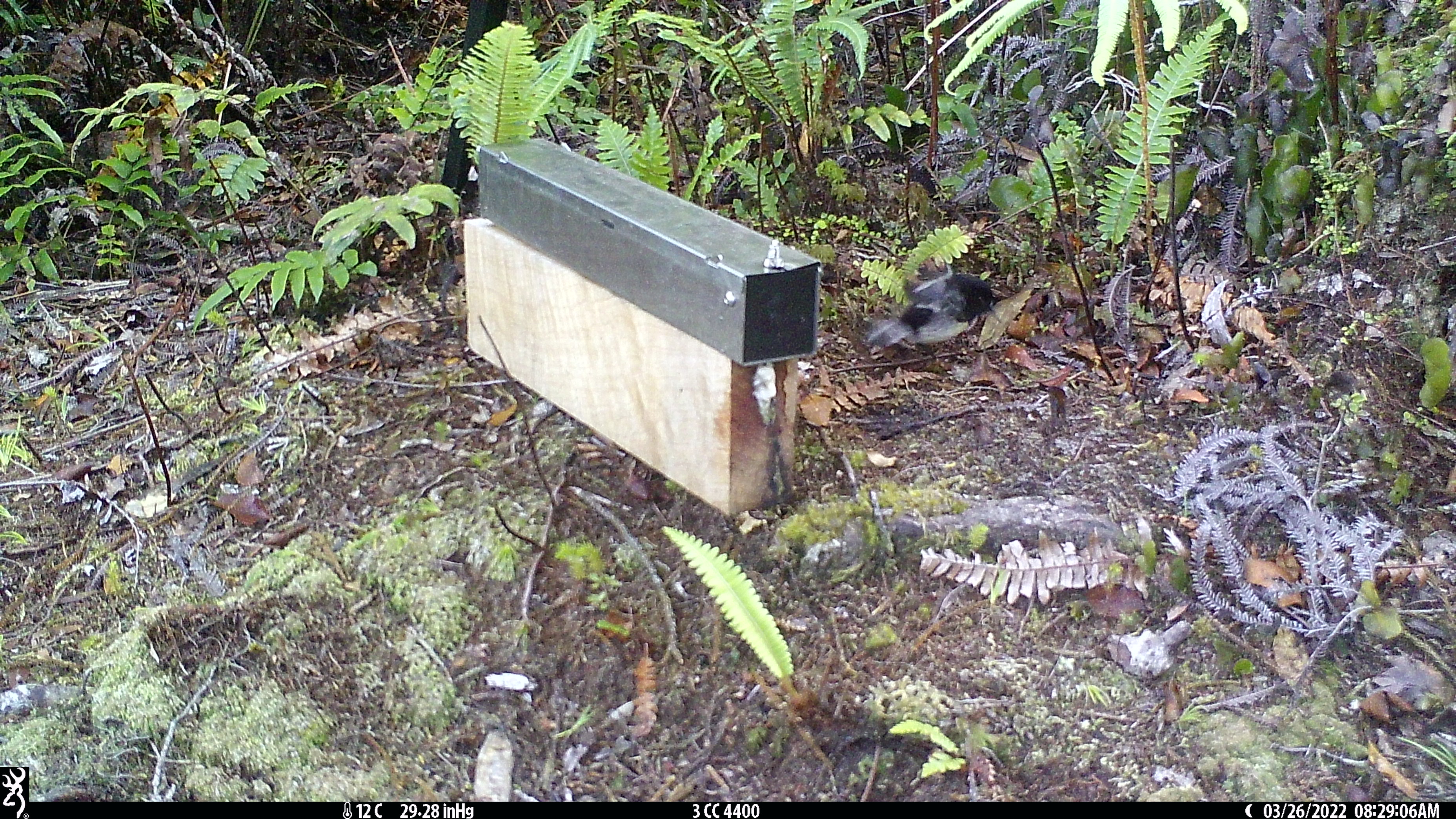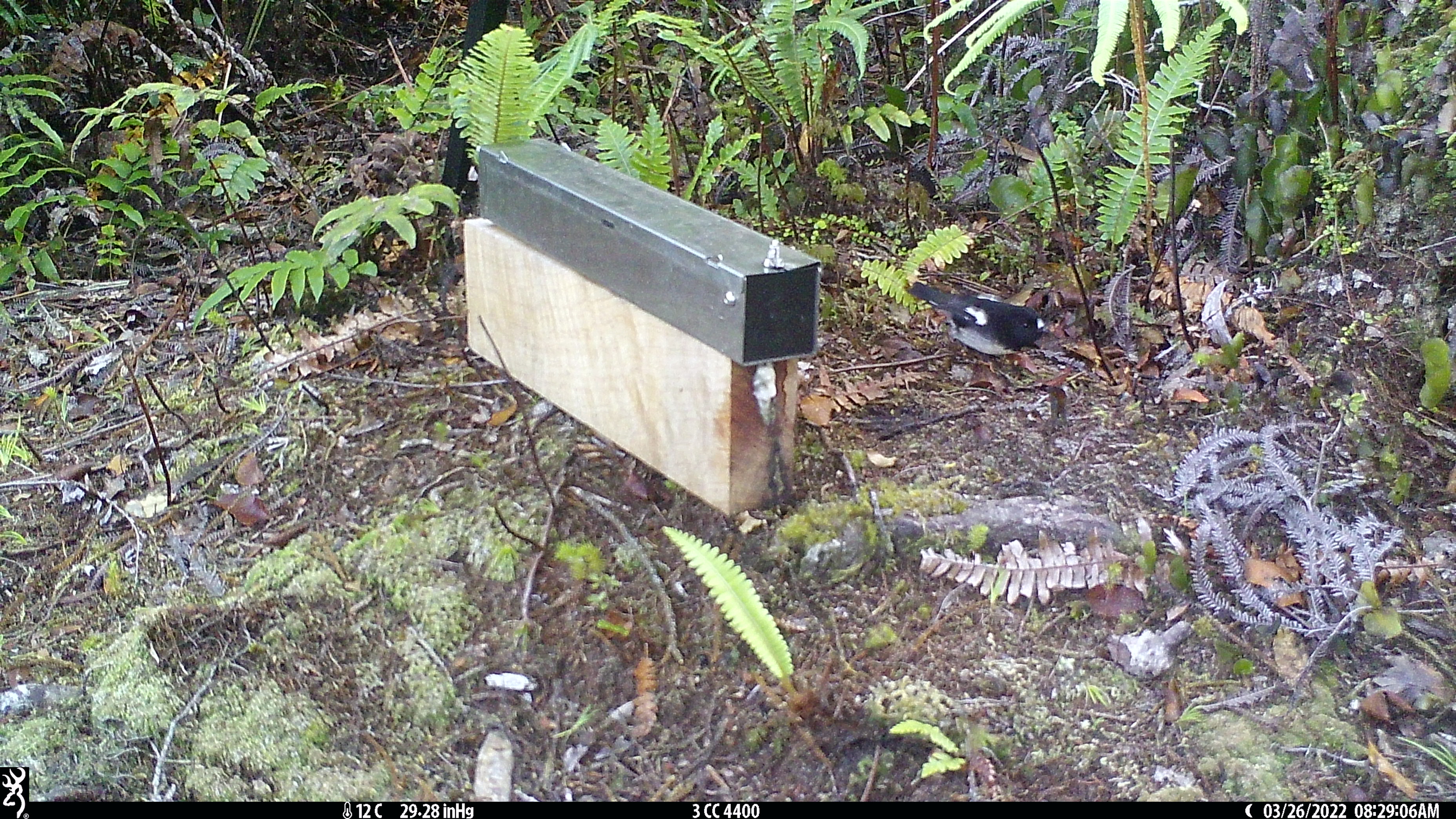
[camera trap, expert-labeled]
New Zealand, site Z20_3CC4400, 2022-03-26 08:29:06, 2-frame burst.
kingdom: Animalia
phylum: Chordata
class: Aves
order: Passeriformes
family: Petroicidae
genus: Petroica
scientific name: Petroica macrocephala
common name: tomtit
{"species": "tomtit (Petroica macrocephala)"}